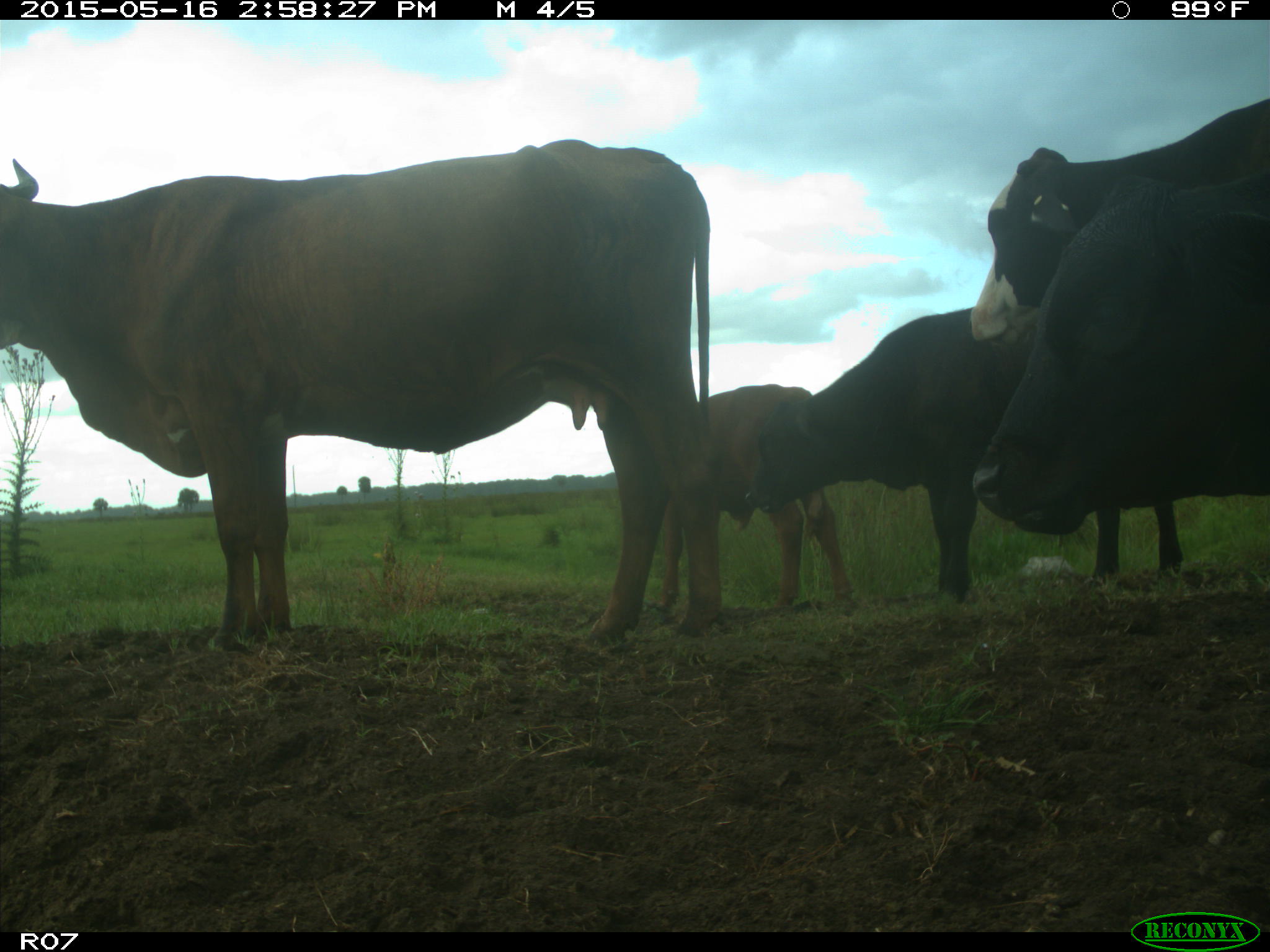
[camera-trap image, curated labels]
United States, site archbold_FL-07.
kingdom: Animalia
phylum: Chordata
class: Mammalia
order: Artiodactyla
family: Bovidae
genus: Bos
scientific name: Bos taurus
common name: domestic cow